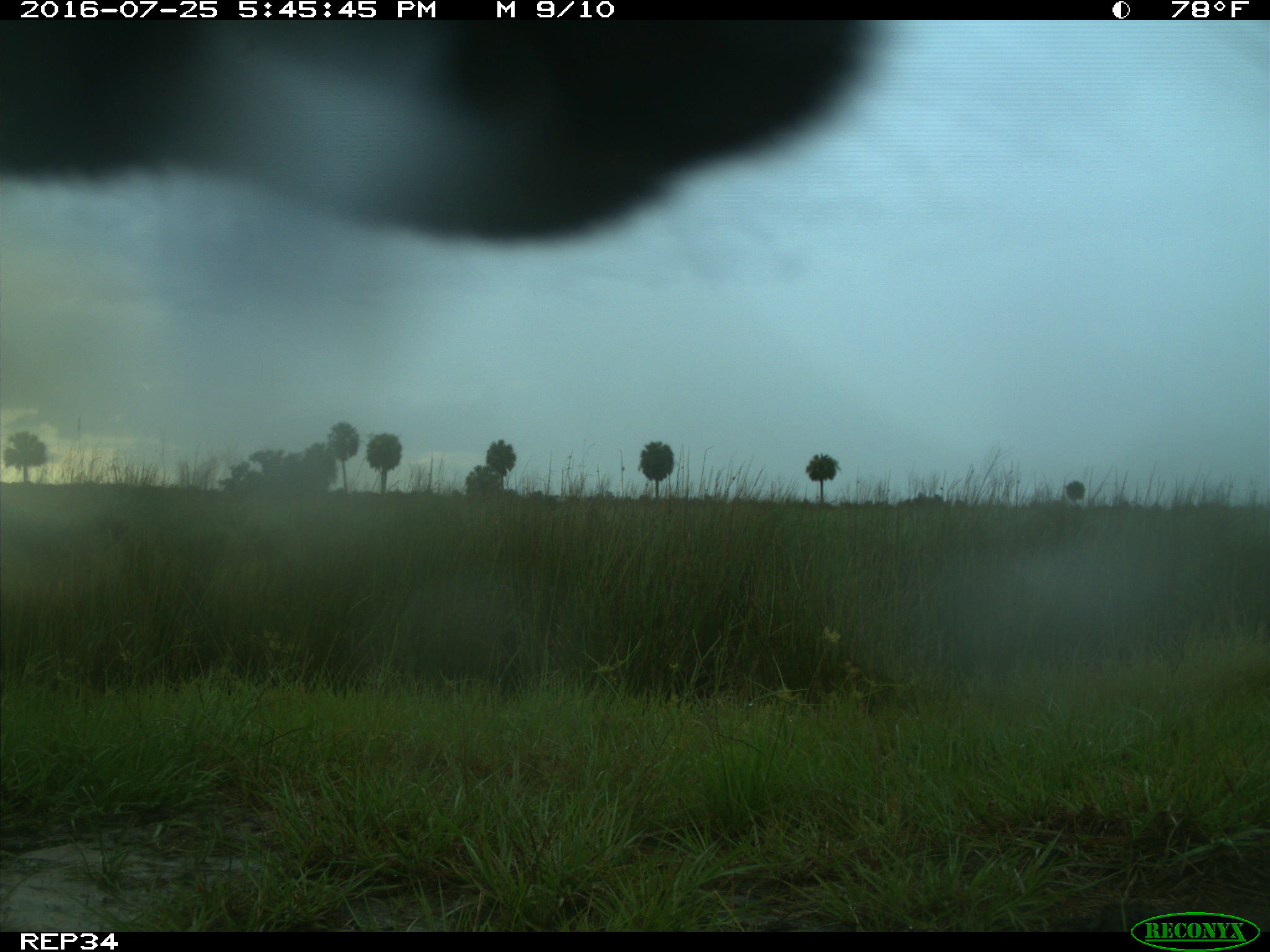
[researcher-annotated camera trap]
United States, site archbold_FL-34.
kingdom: Animalia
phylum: Chordata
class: Mammalia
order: Artiodactyla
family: Bovidae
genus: Bos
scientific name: Bos taurus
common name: domestic cow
Bos taurus (domestic cow).